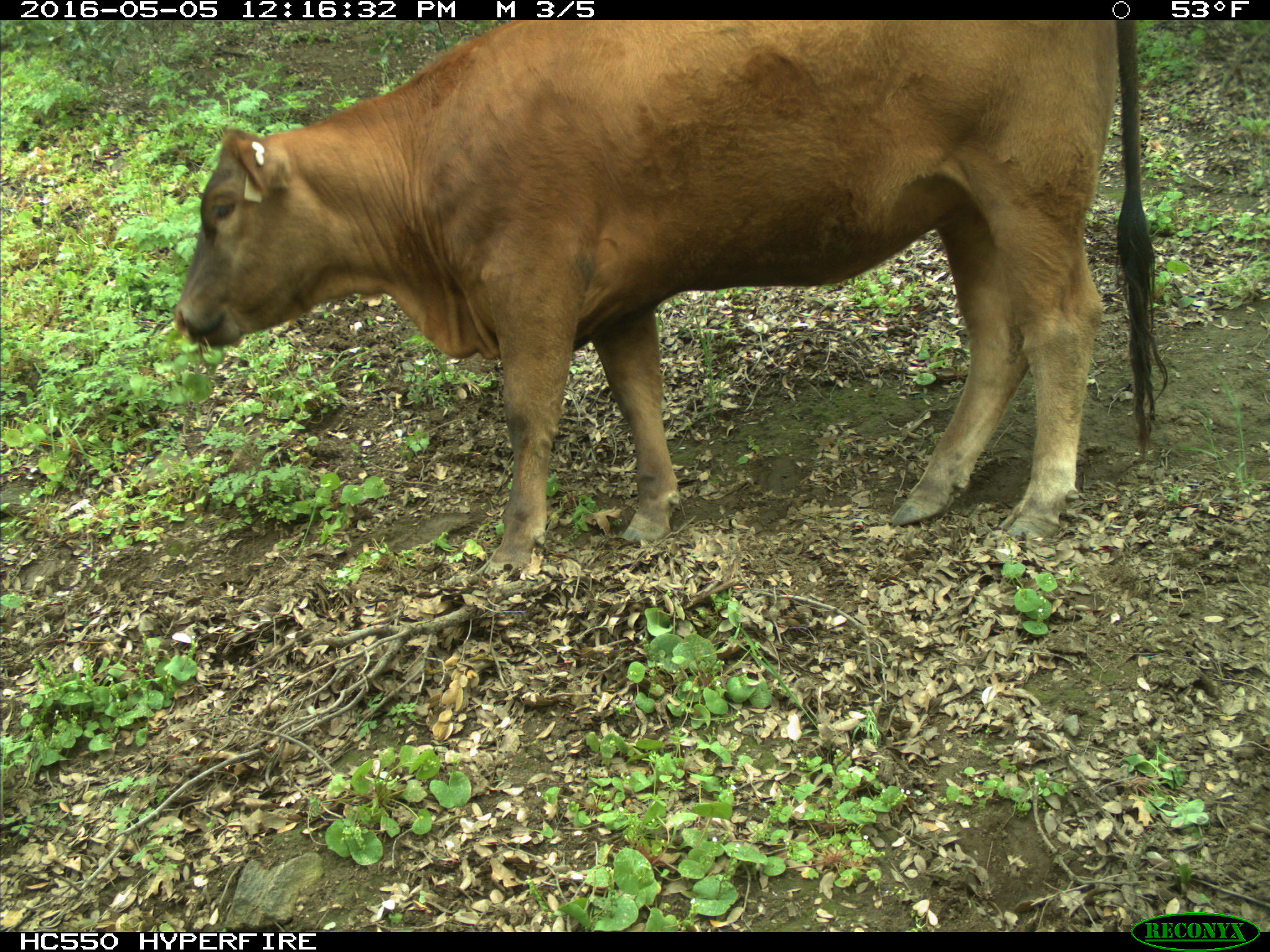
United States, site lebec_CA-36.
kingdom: Animalia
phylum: Chordata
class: Mammalia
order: Artiodactyla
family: Bovidae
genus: Bos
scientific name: Bos taurus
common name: domestic cow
Bos taurus (domestic cow).